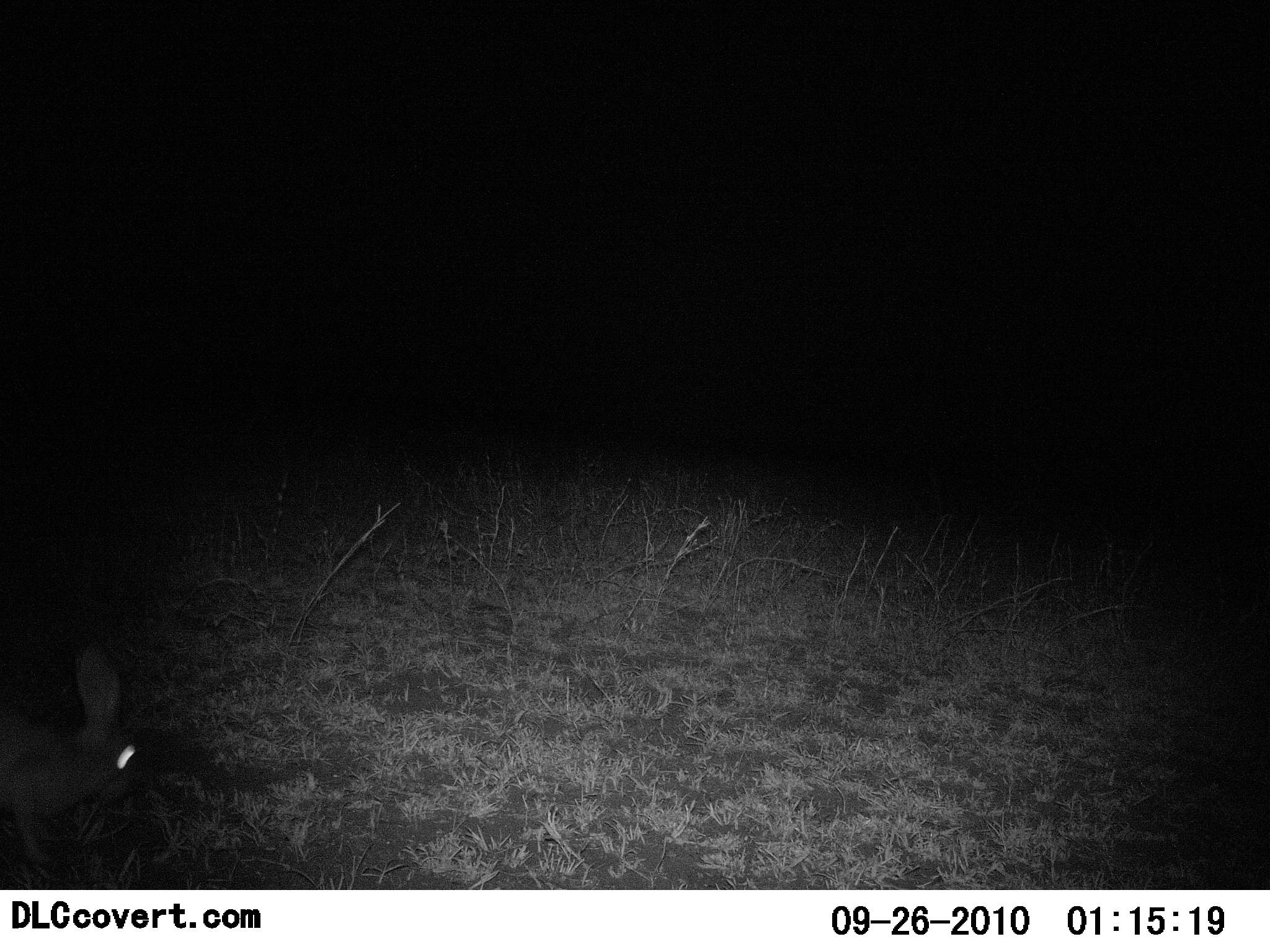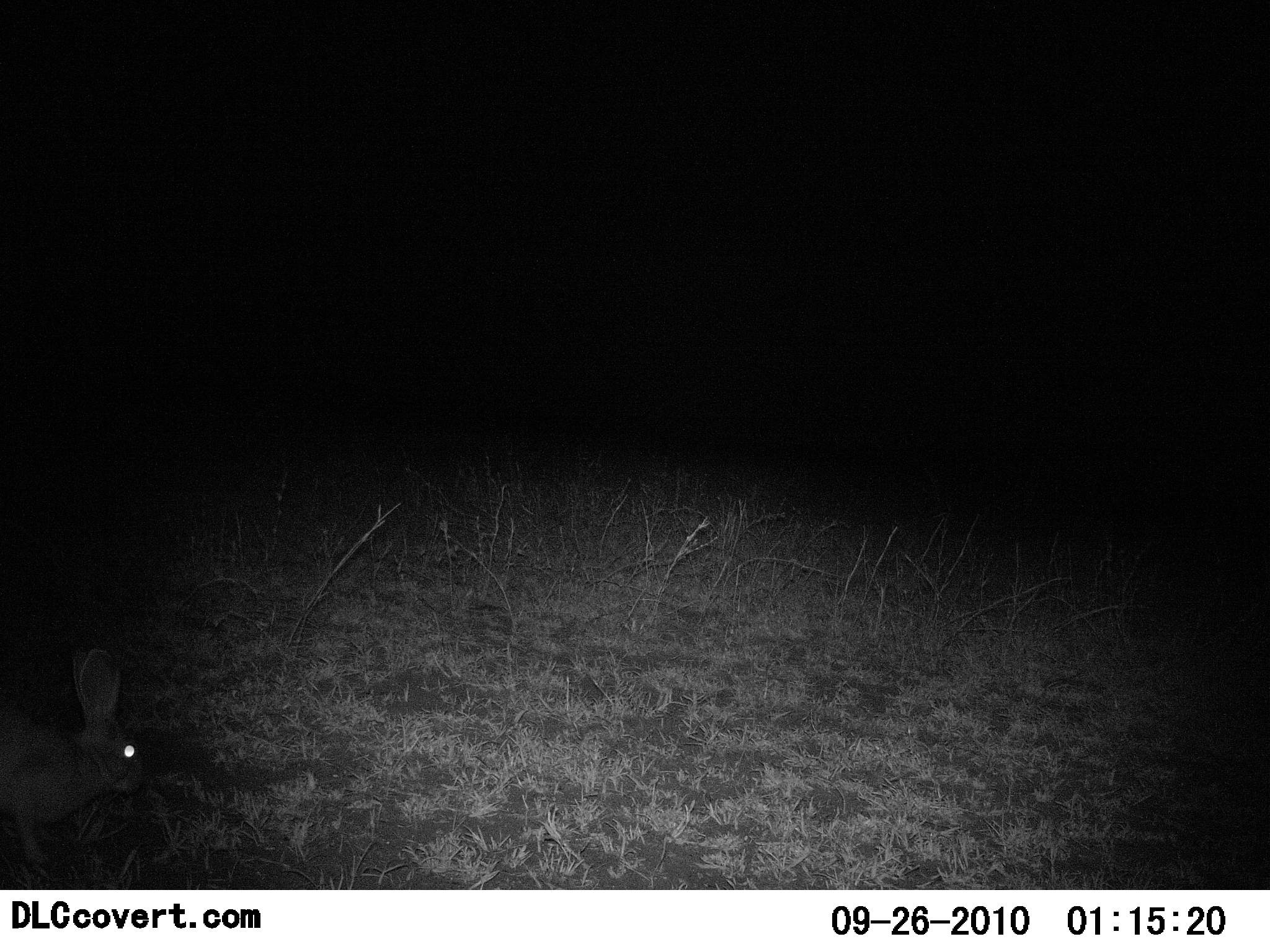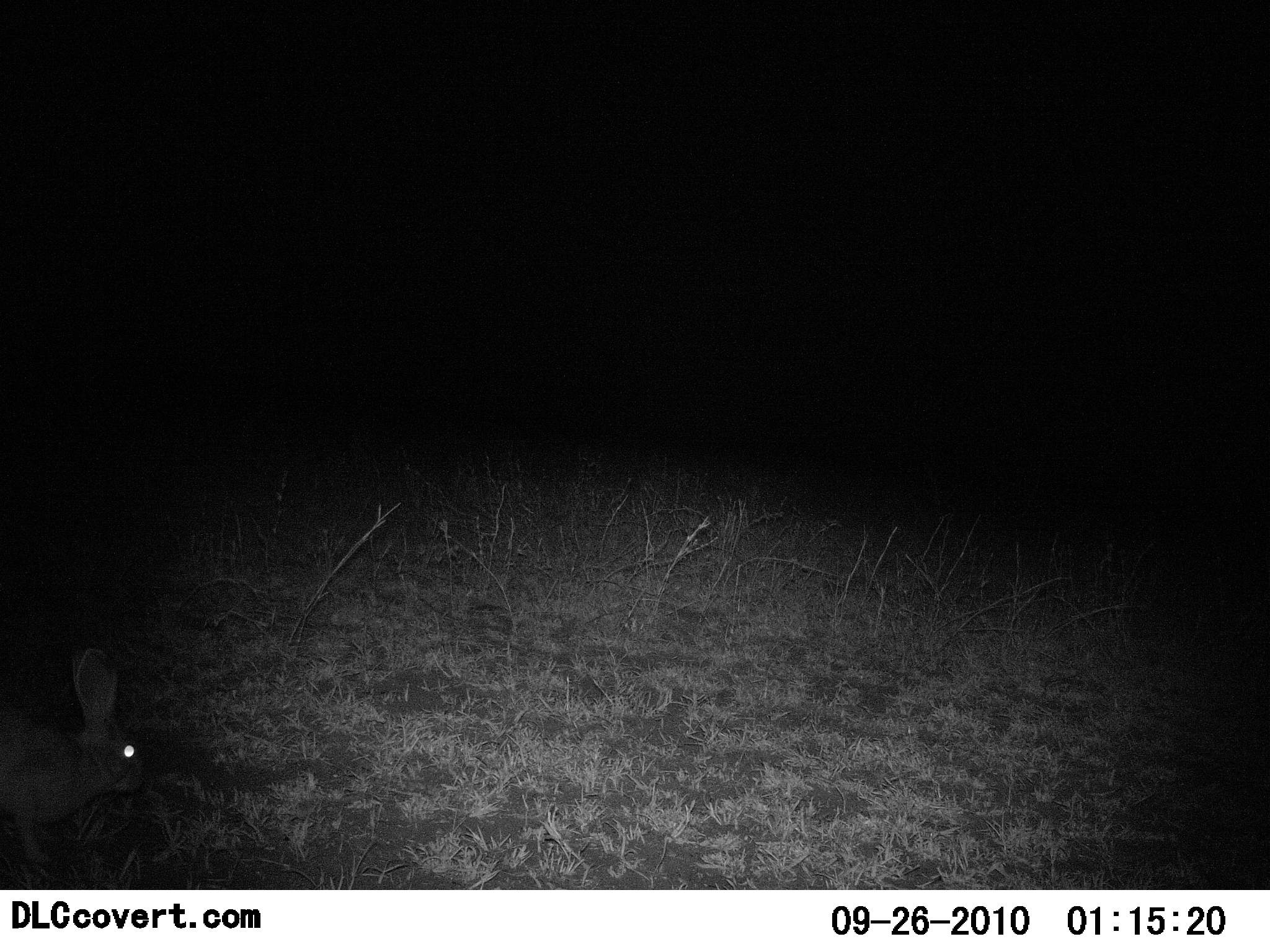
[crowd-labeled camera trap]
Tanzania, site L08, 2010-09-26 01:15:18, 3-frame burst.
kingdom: Animalia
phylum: Chordata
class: Mammalia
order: Lagomorpha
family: Leporidae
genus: Lepus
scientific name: Lepus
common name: hare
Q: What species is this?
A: Hare (Lepus).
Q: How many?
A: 1.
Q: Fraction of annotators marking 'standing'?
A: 43%.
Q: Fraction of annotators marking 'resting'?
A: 14%.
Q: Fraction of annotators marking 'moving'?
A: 14%.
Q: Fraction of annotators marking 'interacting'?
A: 0%.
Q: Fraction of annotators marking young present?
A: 0%.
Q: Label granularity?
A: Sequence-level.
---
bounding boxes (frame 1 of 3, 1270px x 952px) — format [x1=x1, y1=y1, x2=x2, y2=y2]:
animal: [x1=0, y1=645, x2=145, y2=863]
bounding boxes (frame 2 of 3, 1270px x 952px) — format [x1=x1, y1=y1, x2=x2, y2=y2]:
animal: [x1=0, y1=645, x2=145, y2=865]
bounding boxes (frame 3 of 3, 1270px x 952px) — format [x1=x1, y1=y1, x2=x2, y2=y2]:
animal: [x1=0, y1=646, x2=147, y2=866]